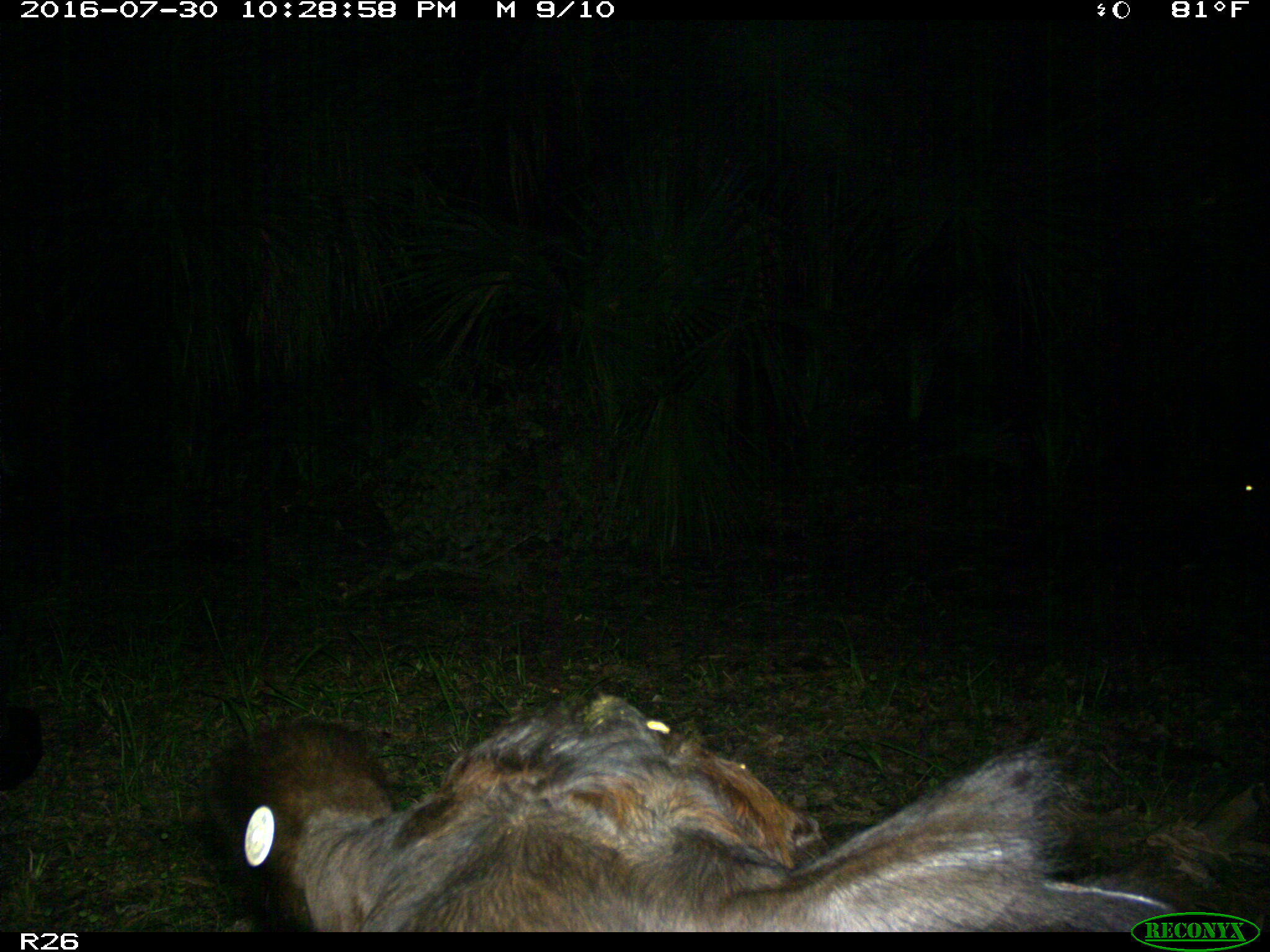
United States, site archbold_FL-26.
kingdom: Animalia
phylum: Chordata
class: Mammalia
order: Artiodactyla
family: Bovidae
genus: Bos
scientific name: Bos taurus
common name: domestic cow